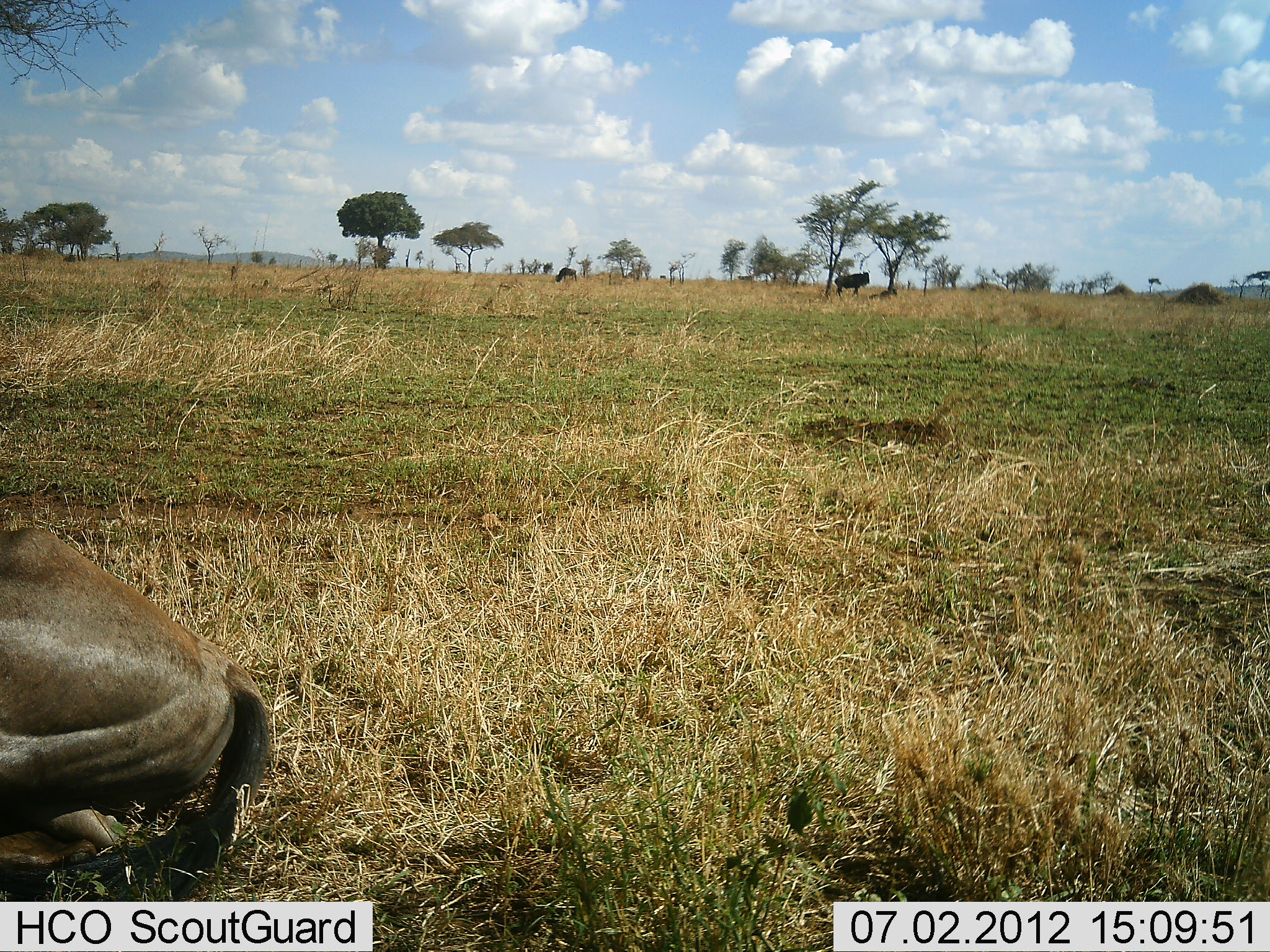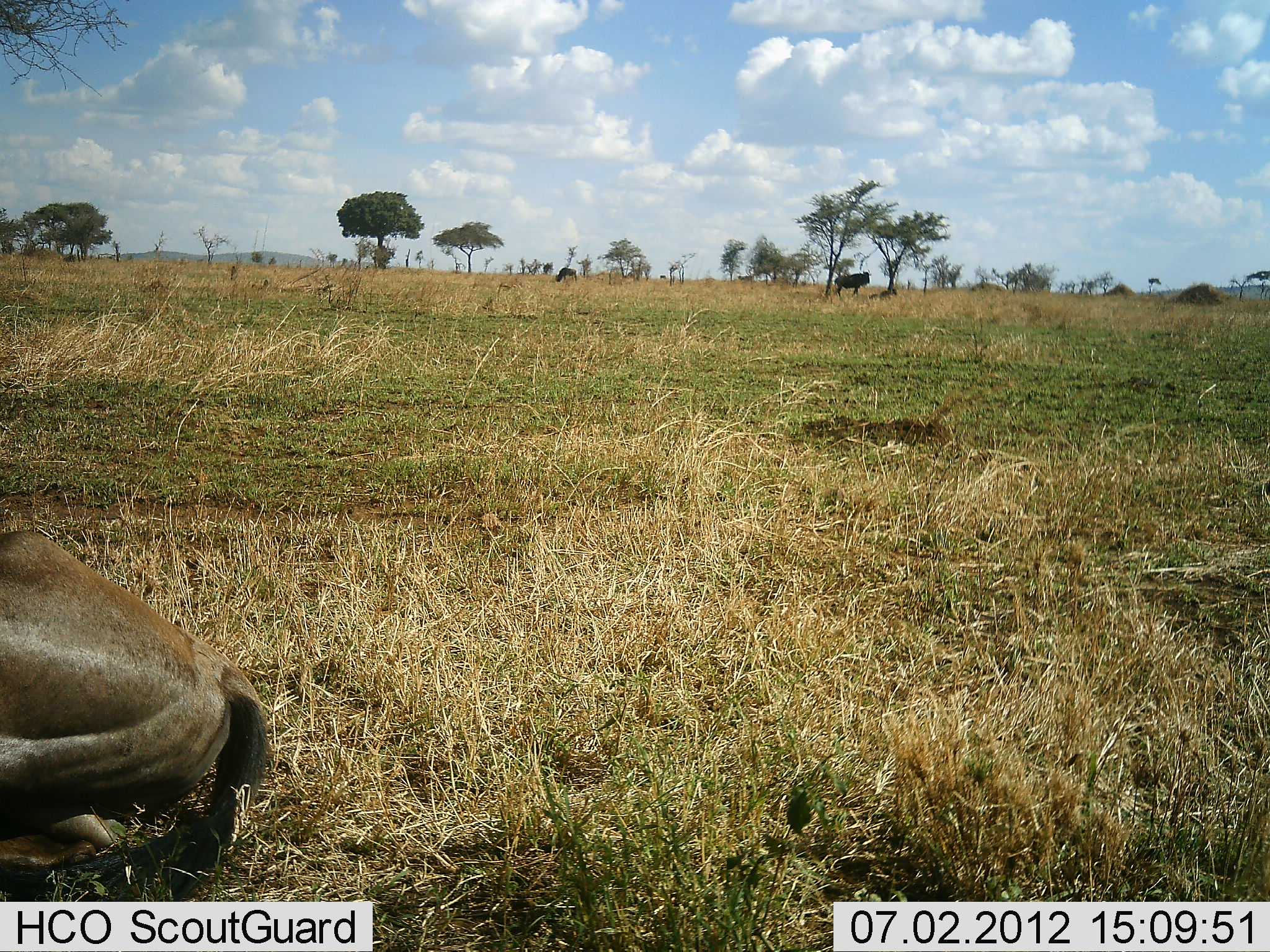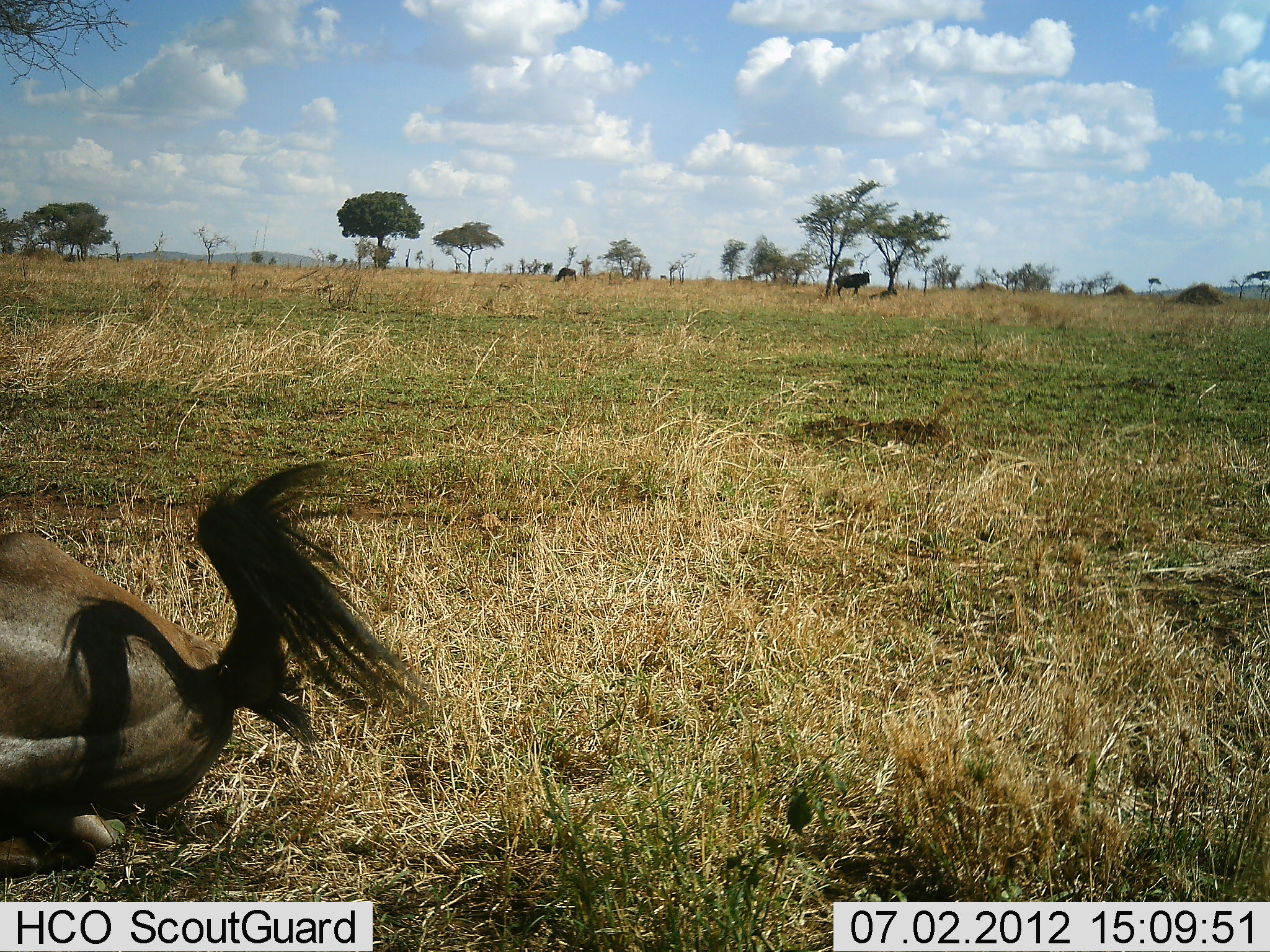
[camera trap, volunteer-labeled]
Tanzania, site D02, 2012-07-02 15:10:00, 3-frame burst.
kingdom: Animalia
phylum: Chordata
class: Mammalia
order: Artiodactyla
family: Bovidae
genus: Connochaetes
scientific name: Connochaetes taurinus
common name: blue wildebeest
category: wildebeest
Wildebeest (blue wildebeest) (Connochaetes taurinus), count 3. Behavior (volunteer vote fractions): standing 60%, resting 100%, moving 0%, interacting 0%. Young present (vote fraction): 0%. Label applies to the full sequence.